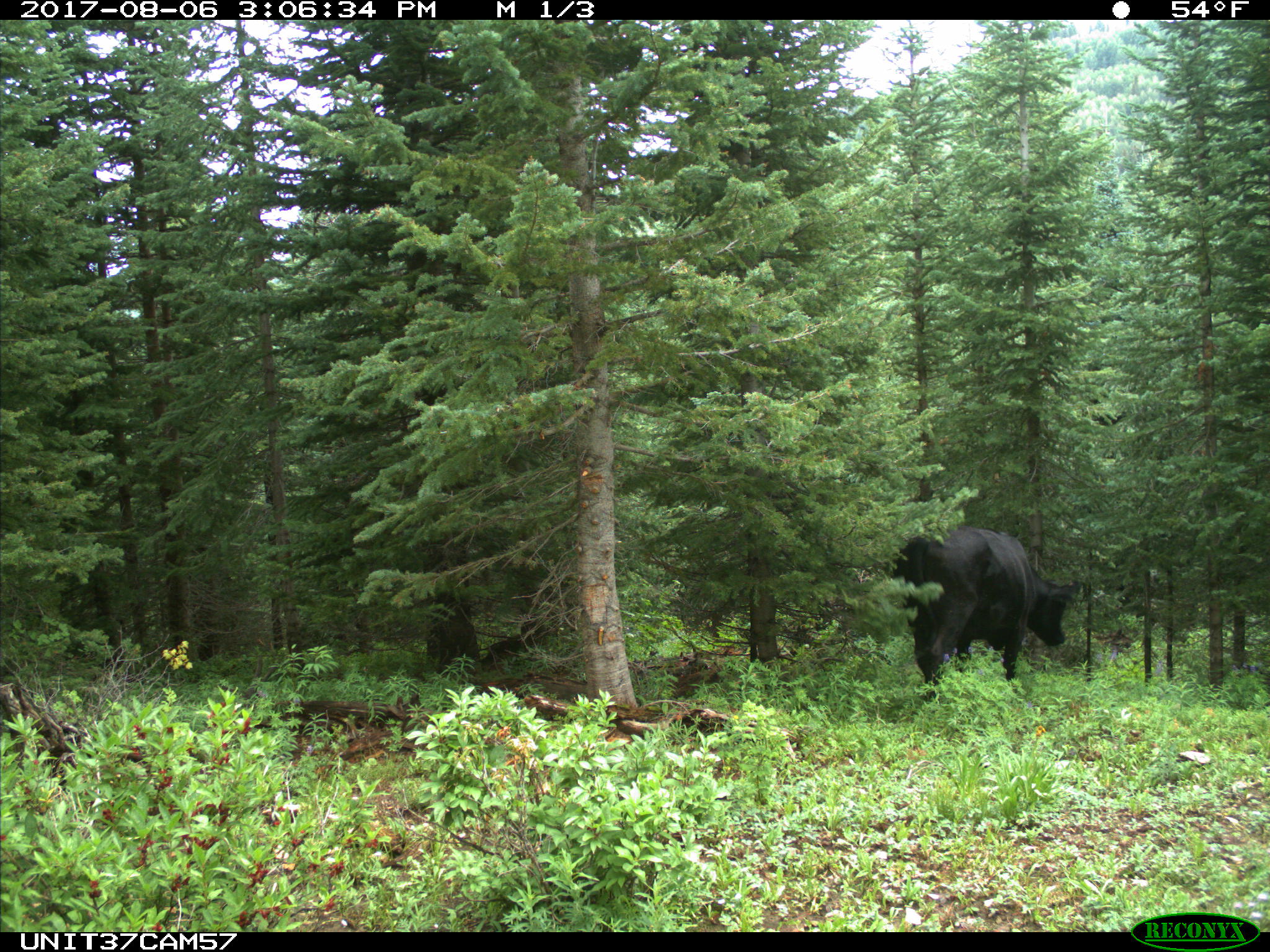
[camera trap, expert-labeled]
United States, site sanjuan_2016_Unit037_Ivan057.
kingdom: Animalia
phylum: Chordata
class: Mammalia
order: Artiodactyla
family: Bovidae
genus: Bos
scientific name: Bos taurus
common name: domestic cow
Bos taurus (domestic cow).